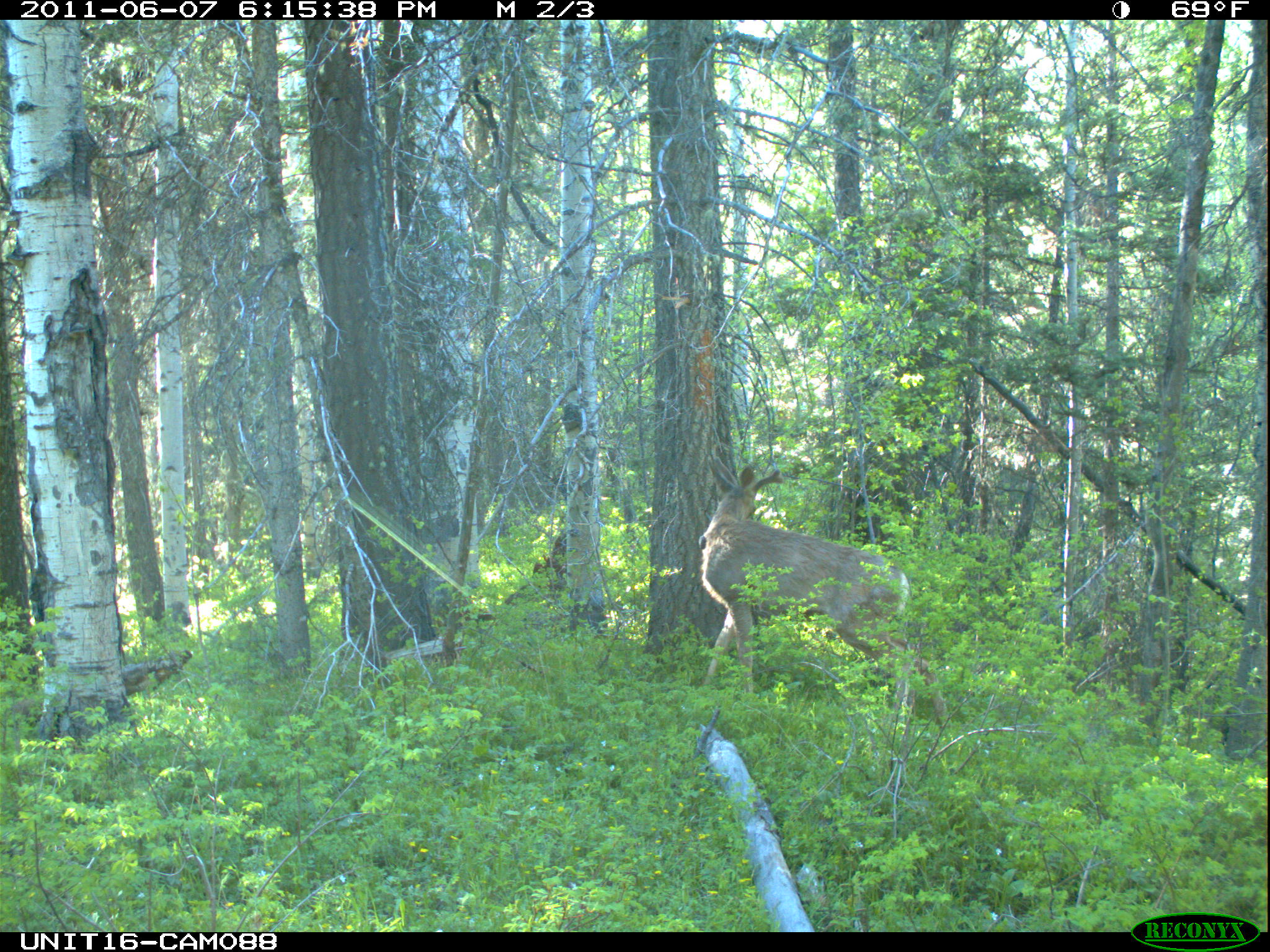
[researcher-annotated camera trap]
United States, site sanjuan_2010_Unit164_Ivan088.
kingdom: Animalia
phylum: Chordata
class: Mammalia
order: Artiodactyla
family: Cervidae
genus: Odocoileus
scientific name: Odocoileus hemionus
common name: mule deer